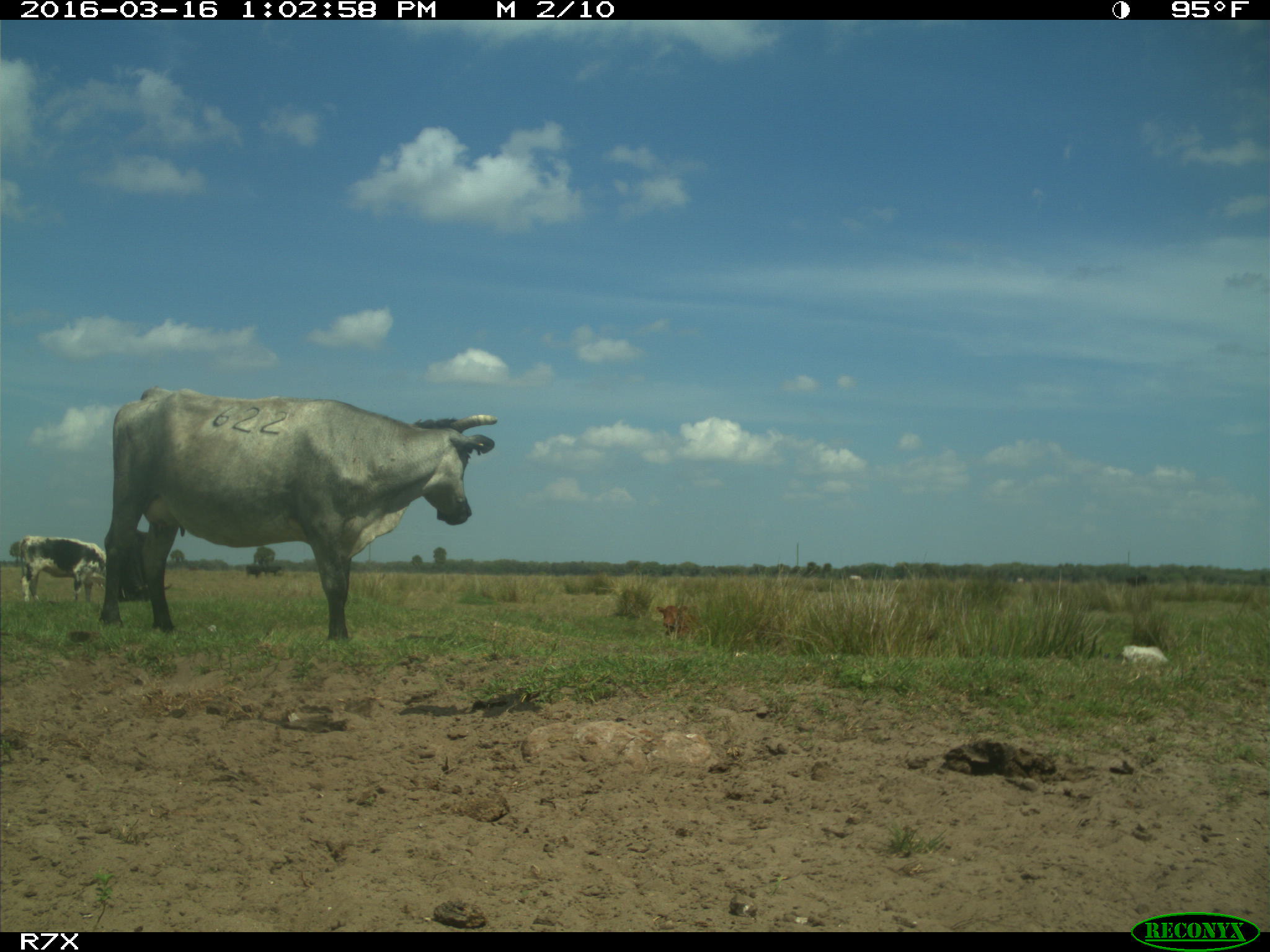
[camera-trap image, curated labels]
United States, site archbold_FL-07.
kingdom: Animalia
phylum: Chordata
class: Mammalia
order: Artiodactyla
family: Bovidae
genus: Bos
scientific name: Bos taurus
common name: domestic cow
Bos taurus (domestic cow).